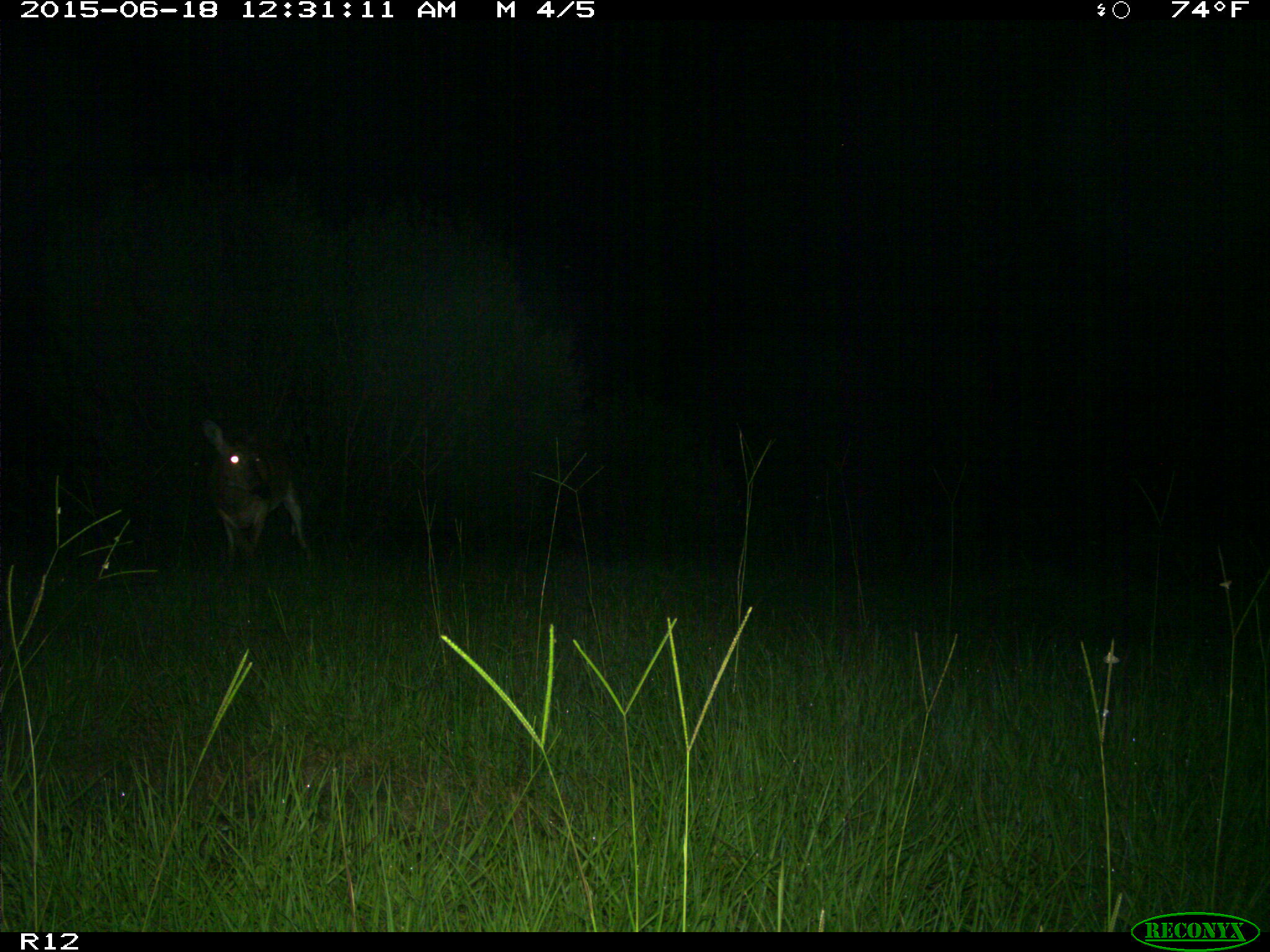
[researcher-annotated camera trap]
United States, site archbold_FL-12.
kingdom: Animalia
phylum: Chordata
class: Mammalia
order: Artiodactyla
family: Cervidae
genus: Odocoileus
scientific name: Odocoileus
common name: deer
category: unidentified deer